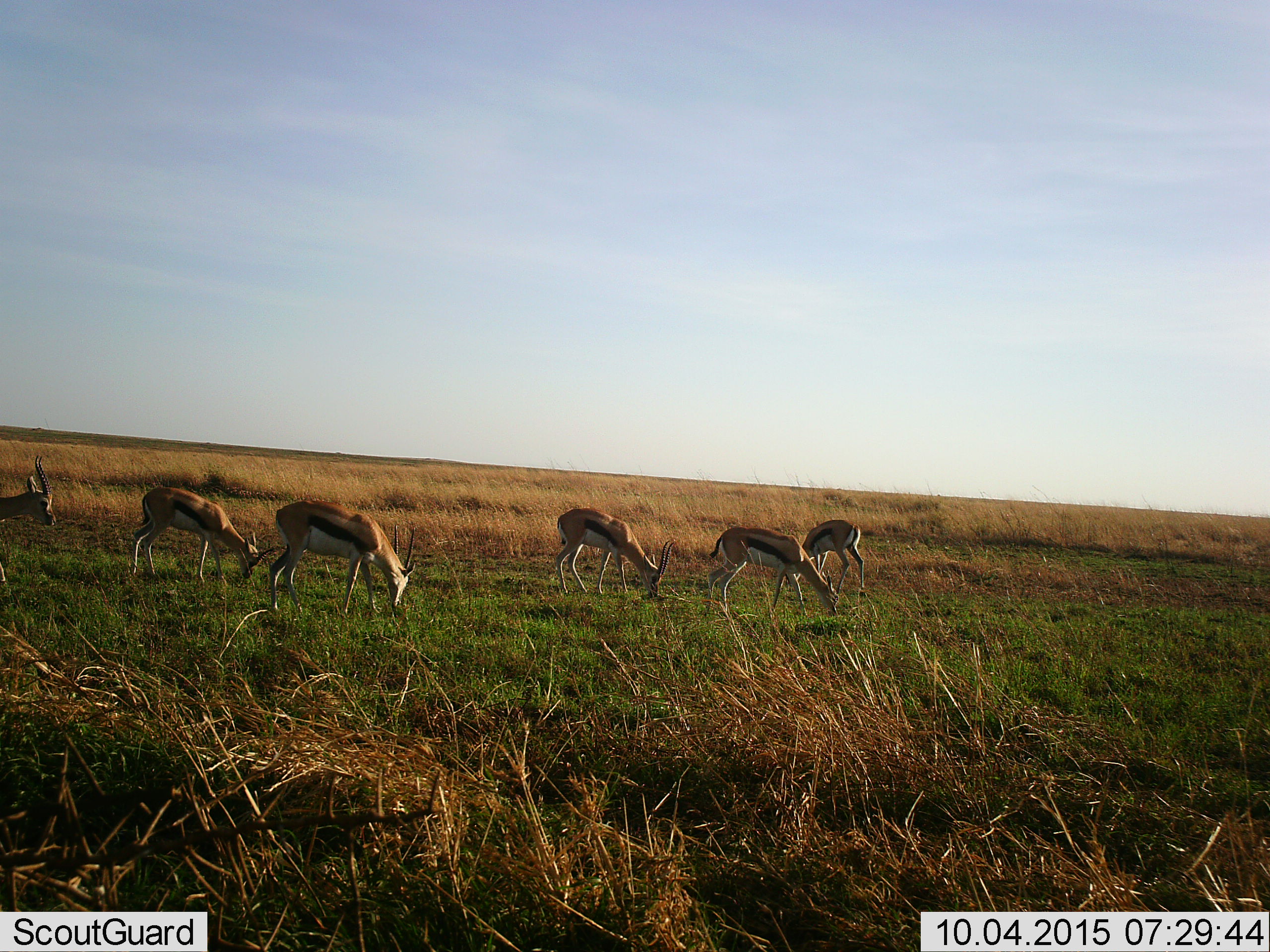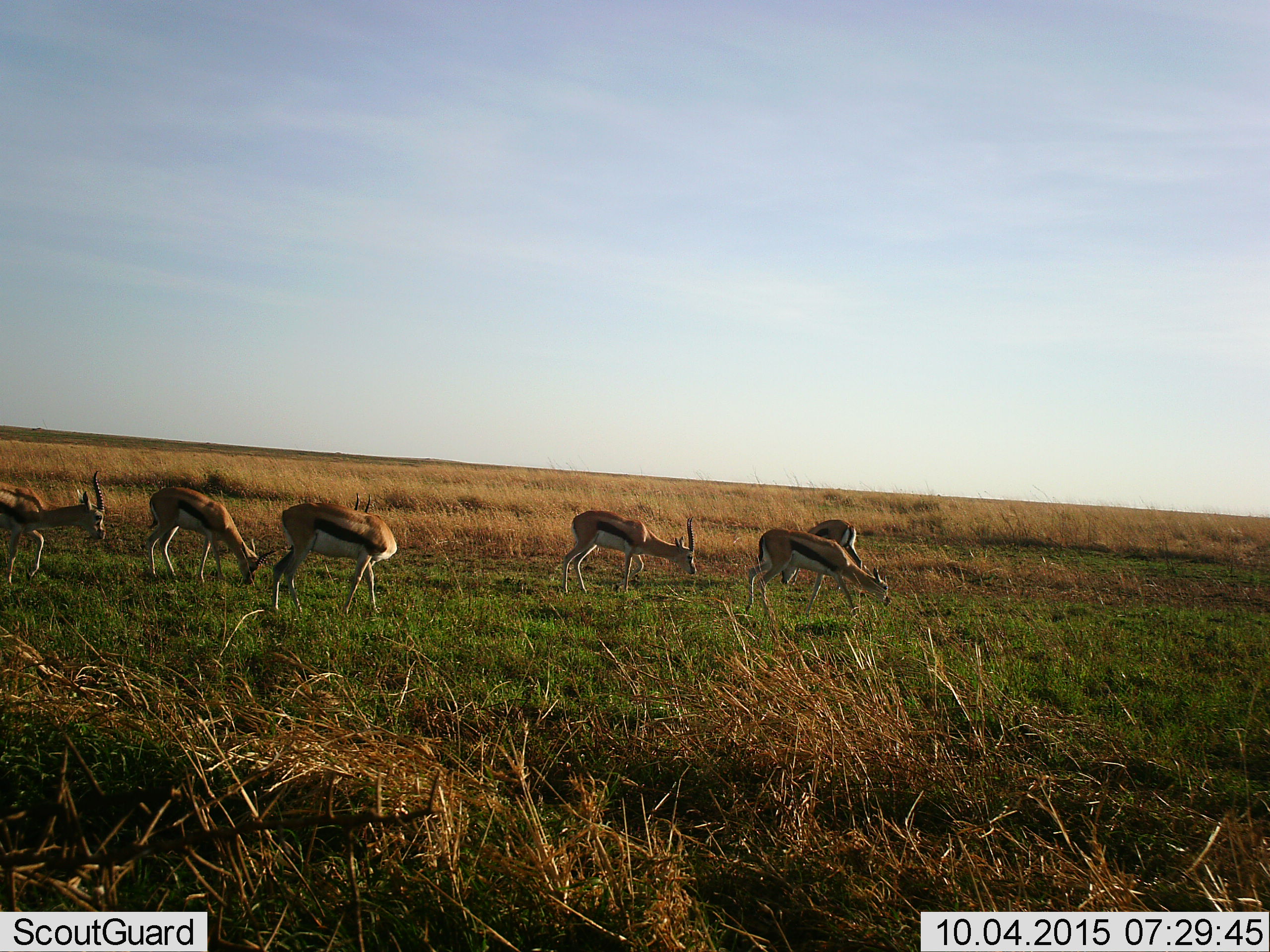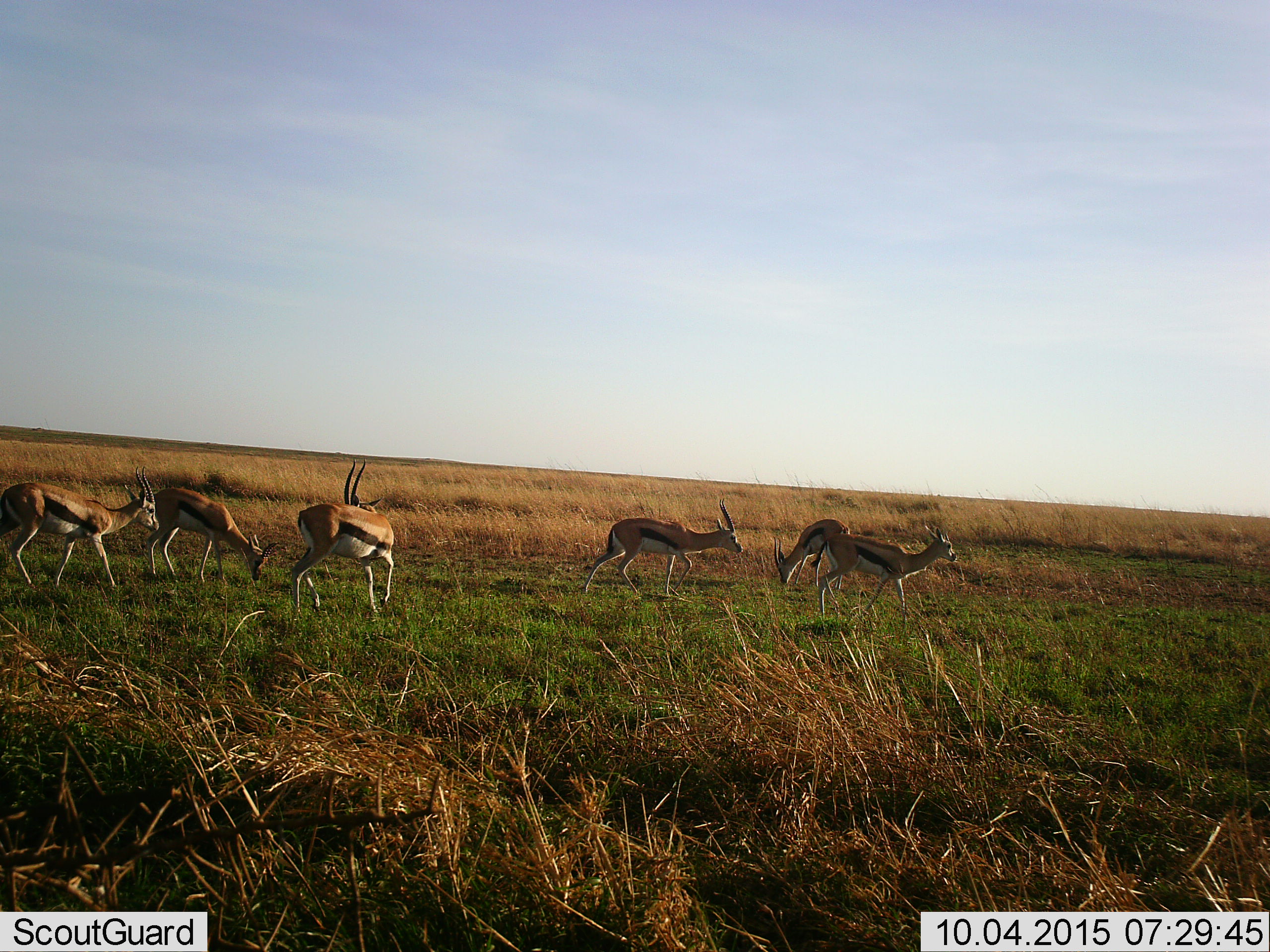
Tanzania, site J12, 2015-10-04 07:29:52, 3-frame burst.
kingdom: Animalia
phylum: Chordata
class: Mammalia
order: Artiodactyla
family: Bovidae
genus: Eudorcas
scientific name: Eudorcas thomsonii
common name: thomson's gazelle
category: gazellethomsons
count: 6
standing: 20%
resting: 0%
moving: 40%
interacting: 0%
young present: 0%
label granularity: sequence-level